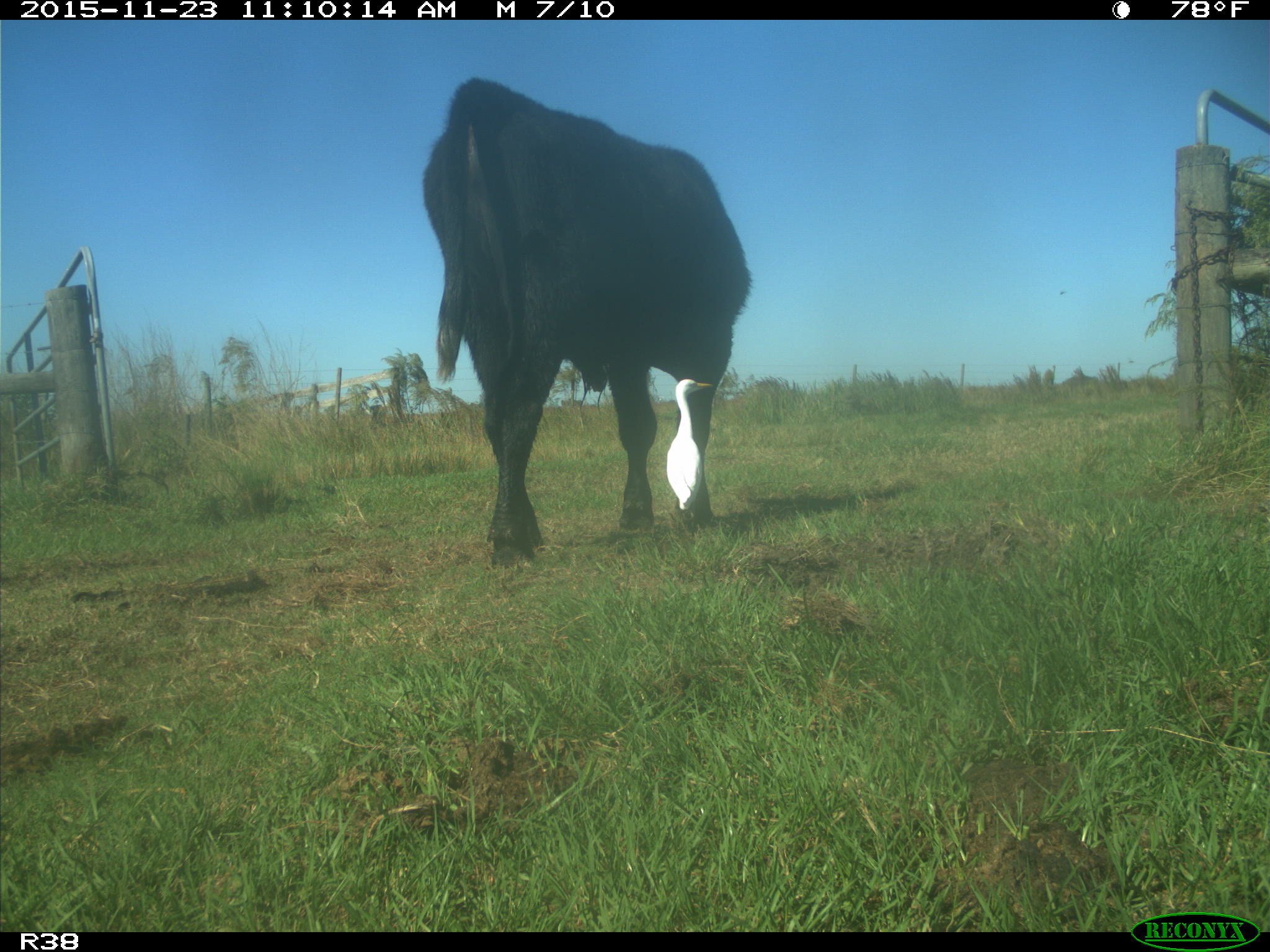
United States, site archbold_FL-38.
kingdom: Animalia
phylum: Chordata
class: Mammalia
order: Artiodactyla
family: Bovidae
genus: Bos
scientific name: Bos taurus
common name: domestic cow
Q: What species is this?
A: Bos taurus (domestic cow).